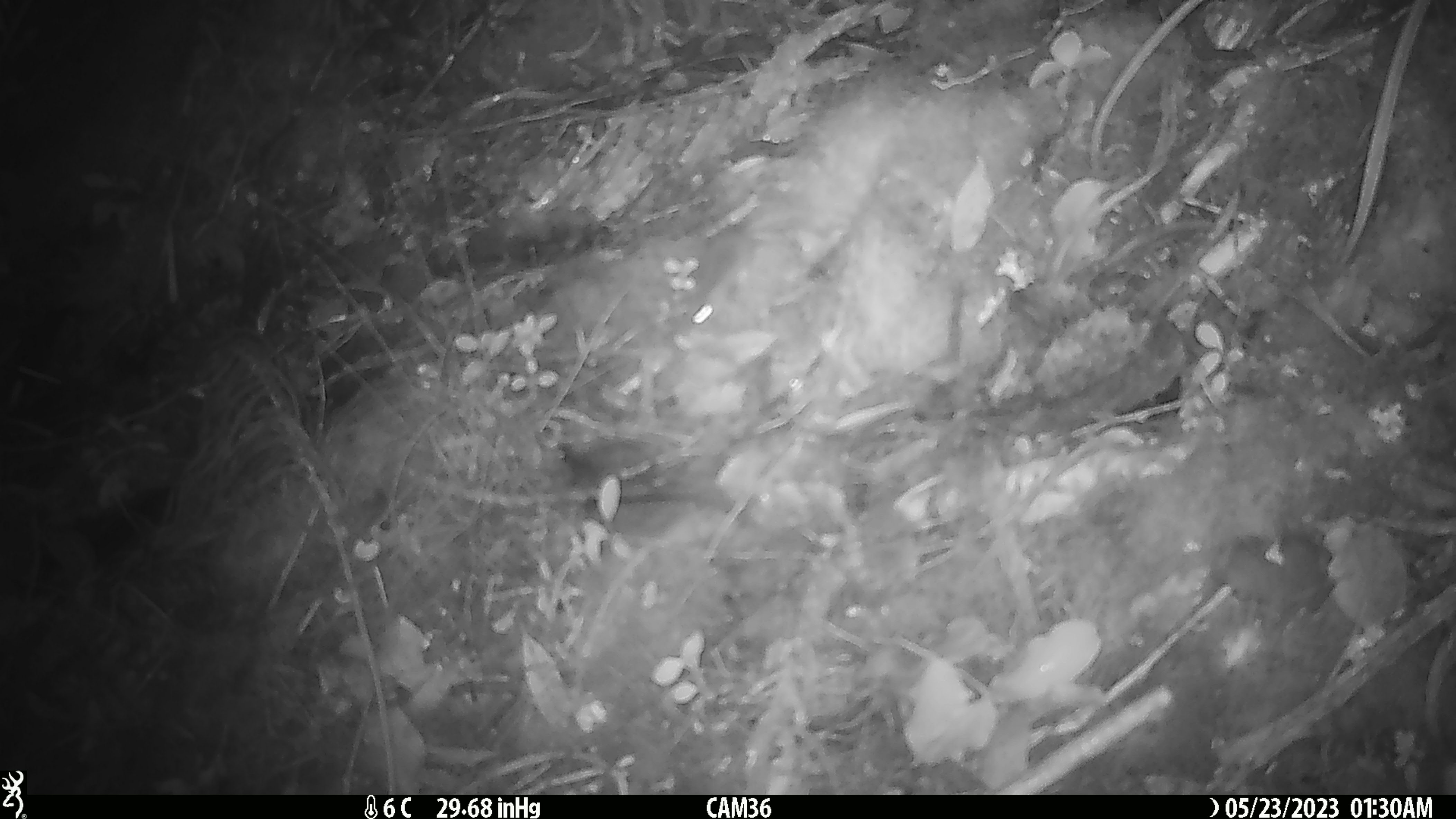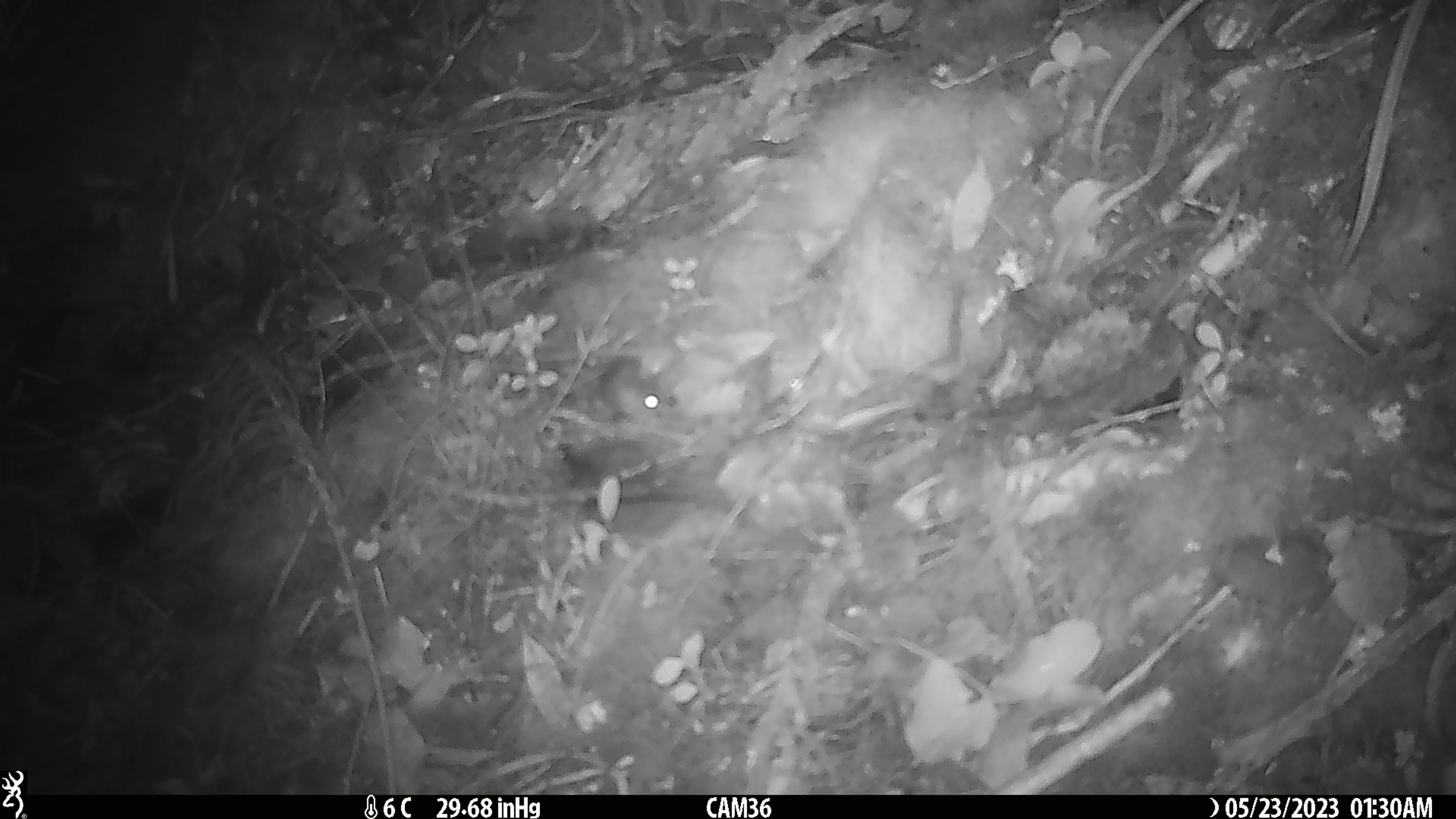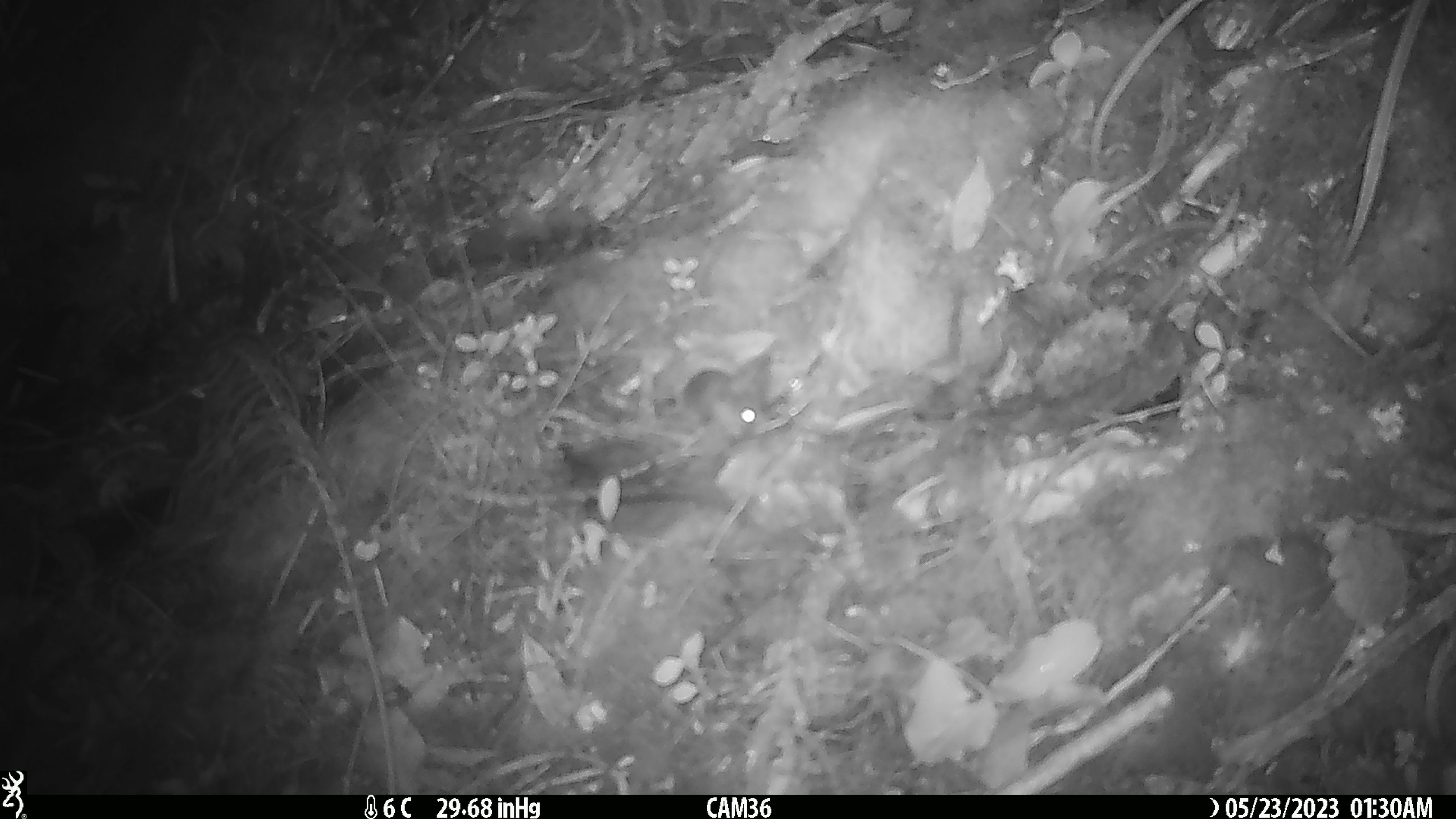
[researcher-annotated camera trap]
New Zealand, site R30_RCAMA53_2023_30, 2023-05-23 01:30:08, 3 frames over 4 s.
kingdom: Animalia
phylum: Chordata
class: Mammalia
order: Rodentia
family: Muridae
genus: Mus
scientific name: Mus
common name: mouse